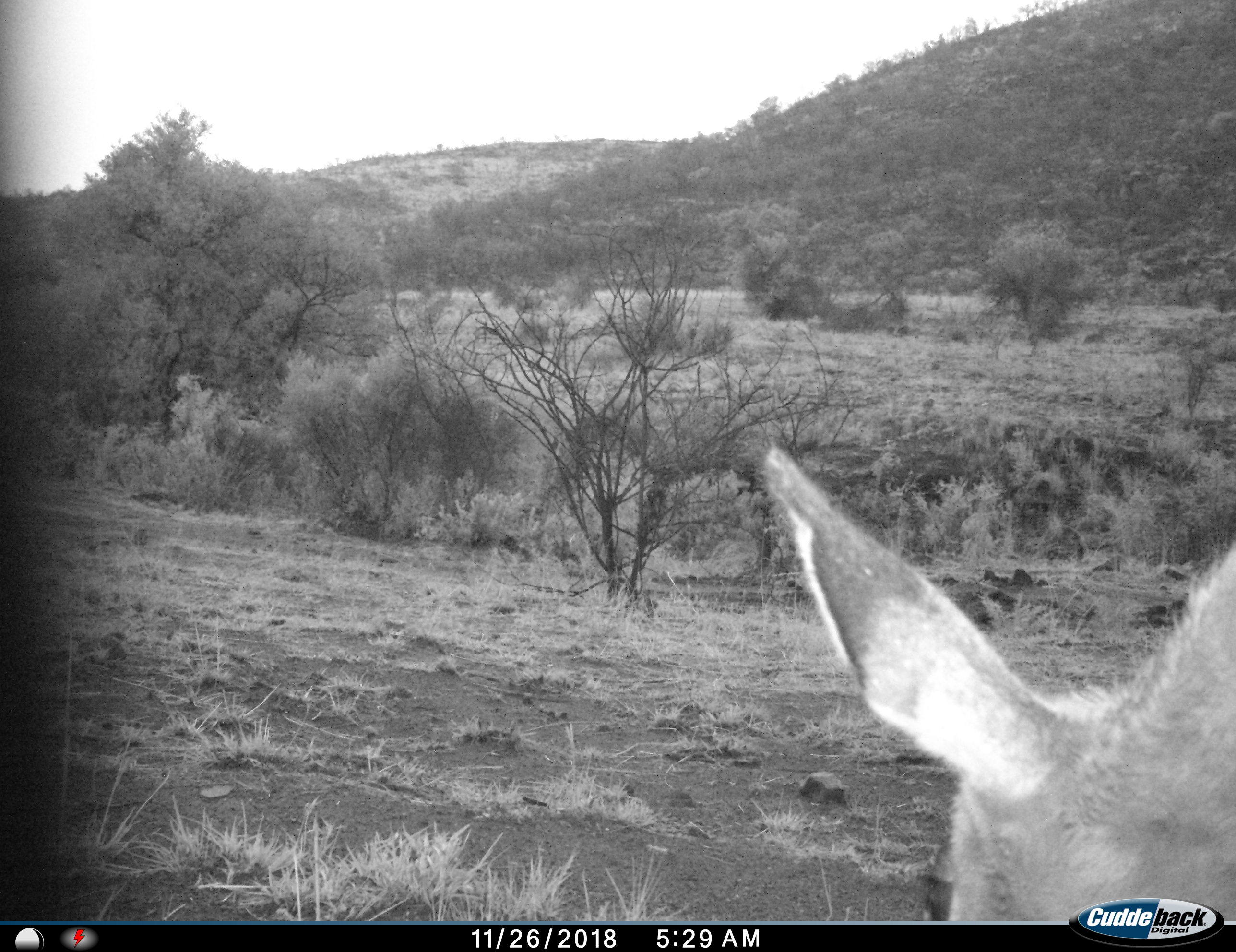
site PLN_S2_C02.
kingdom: Animalia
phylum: Chordata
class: Mammalia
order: Artiodactyla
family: Bovidae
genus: Aepyceros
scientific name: Aepyceros melampus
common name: impala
Impala (Aepyceros melampus), count 1. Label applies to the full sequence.